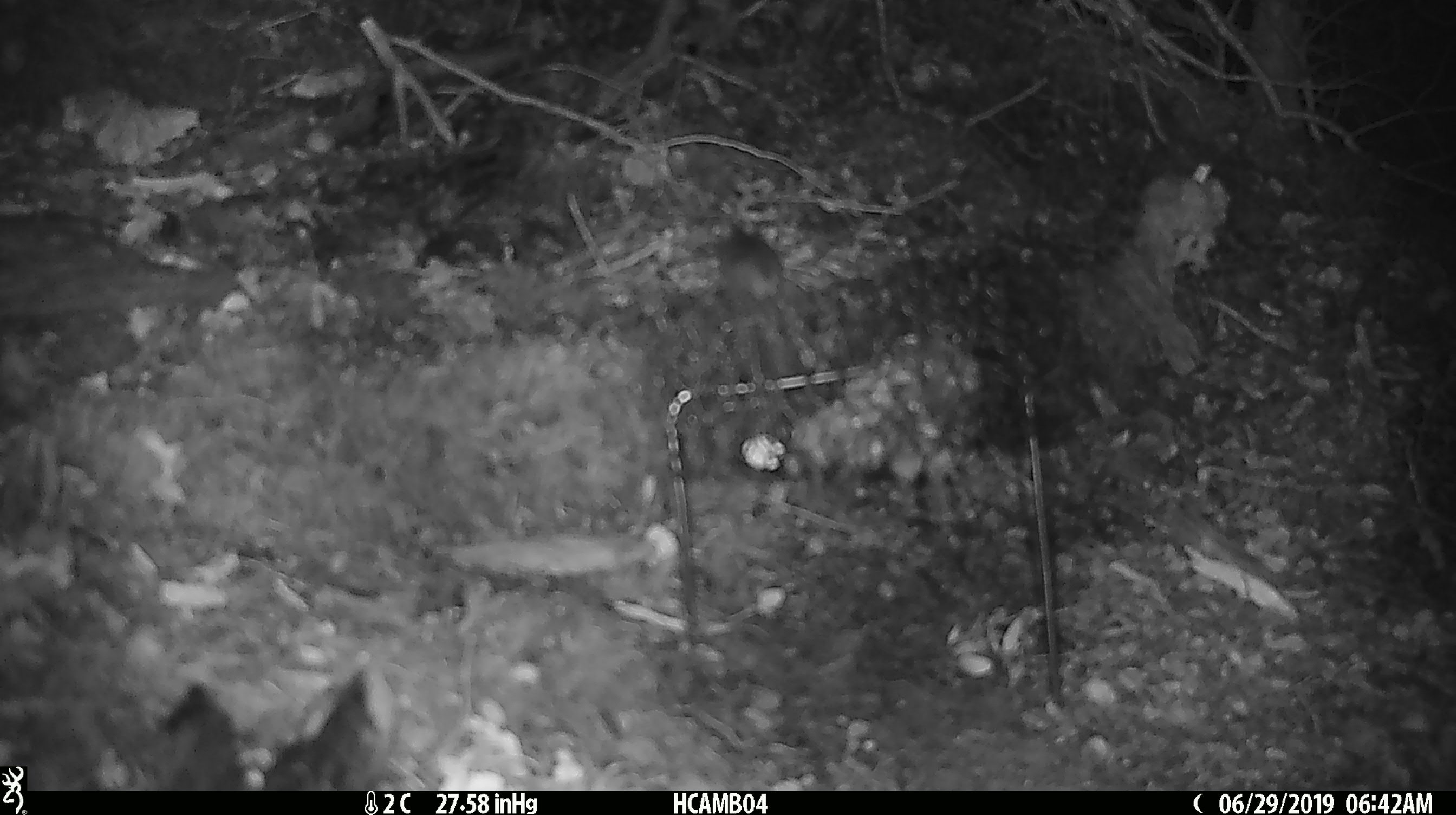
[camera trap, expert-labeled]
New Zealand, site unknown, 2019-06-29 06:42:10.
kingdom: Animalia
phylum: Chordata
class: Mammalia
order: Rodentia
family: Muridae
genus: Mus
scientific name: Mus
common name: mouse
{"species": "mouse (Mus)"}